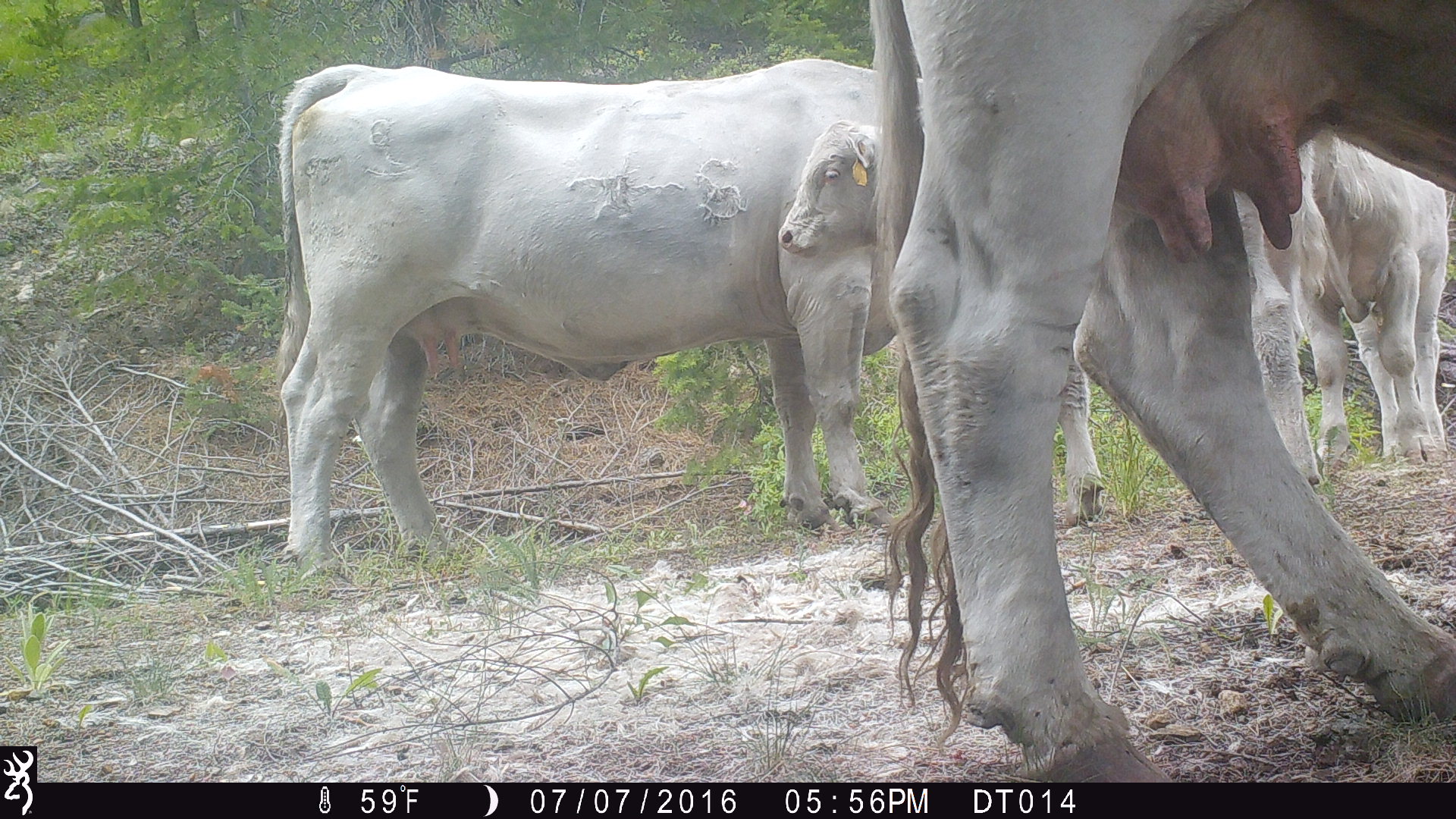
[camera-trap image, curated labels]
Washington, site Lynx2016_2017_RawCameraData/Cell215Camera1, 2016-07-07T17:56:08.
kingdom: Animalia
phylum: Chordata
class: Mammalia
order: Artiodactyla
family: Bovidae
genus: Bos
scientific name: Bos taurus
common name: domestic cattle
Domestic cattle (Bos taurus). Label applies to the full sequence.